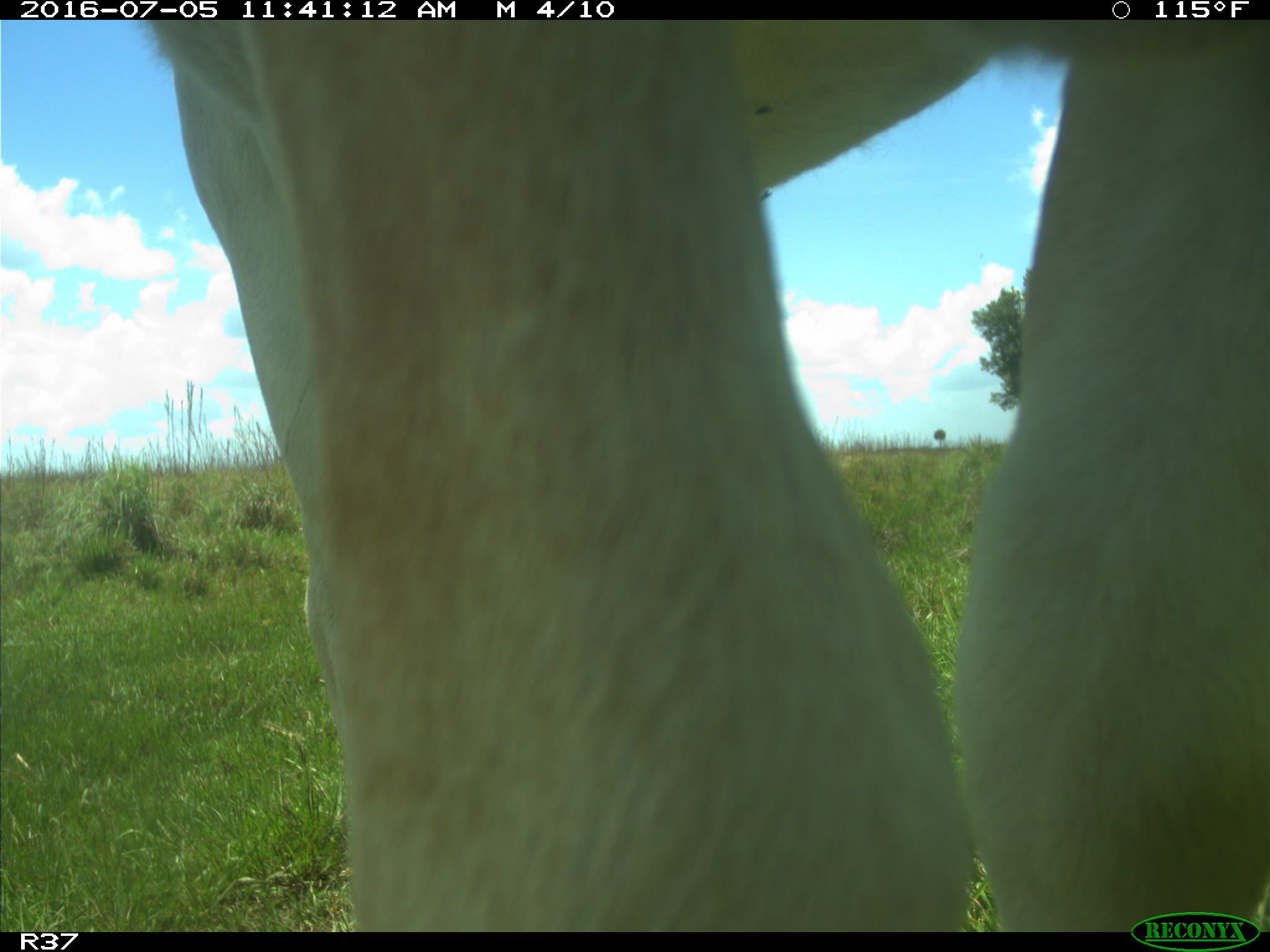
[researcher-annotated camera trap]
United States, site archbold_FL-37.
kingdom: Animalia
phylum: Chordata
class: Mammalia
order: Artiodactyla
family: Bovidae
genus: Bos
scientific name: Bos taurus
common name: domestic cow